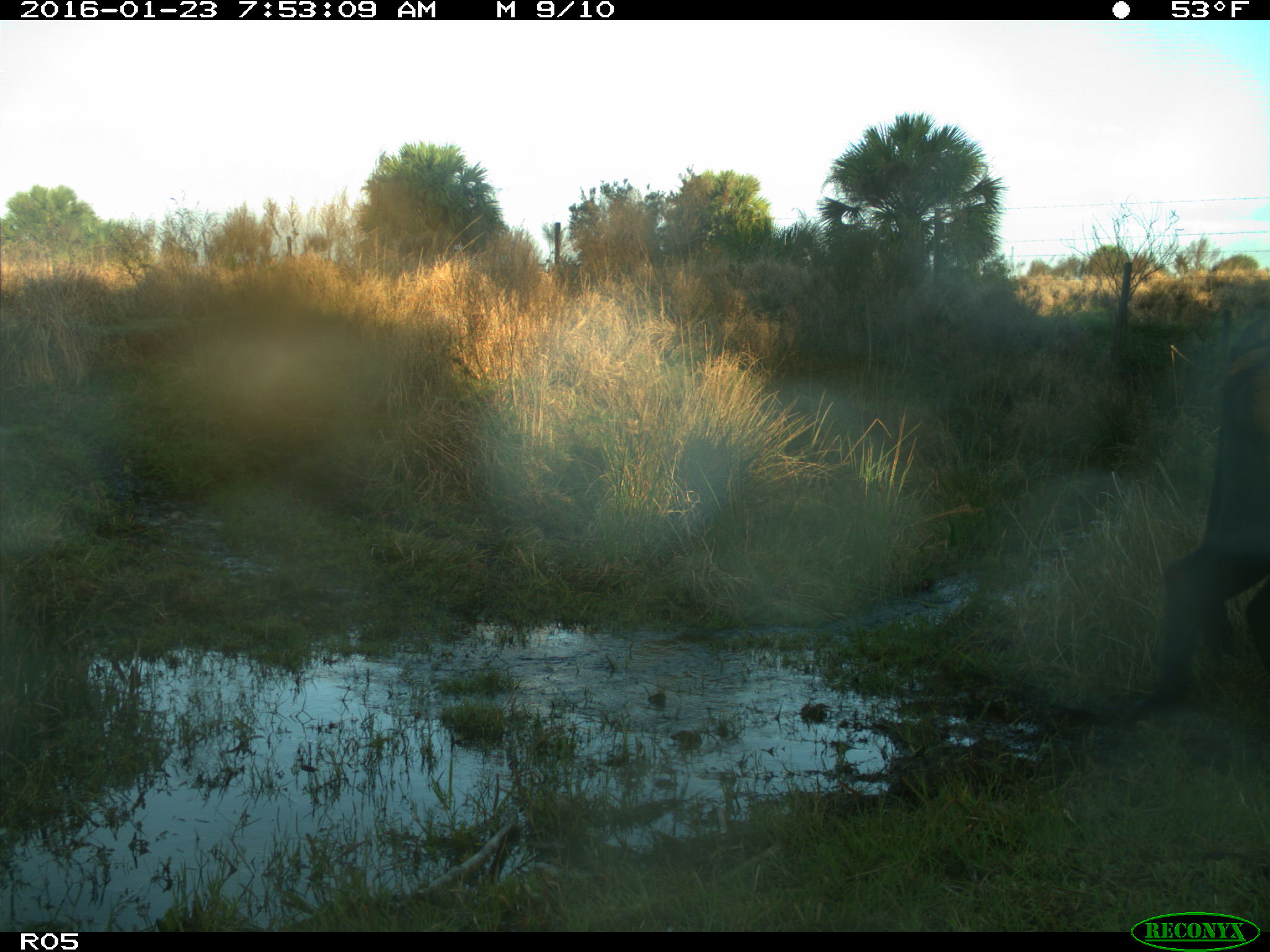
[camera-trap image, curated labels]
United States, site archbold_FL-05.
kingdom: Animalia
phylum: Chordata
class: Mammalia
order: Artiodactyla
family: Bovidae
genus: Bos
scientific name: Bos taurus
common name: domestic cow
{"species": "Bos taurus (domestic cow)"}